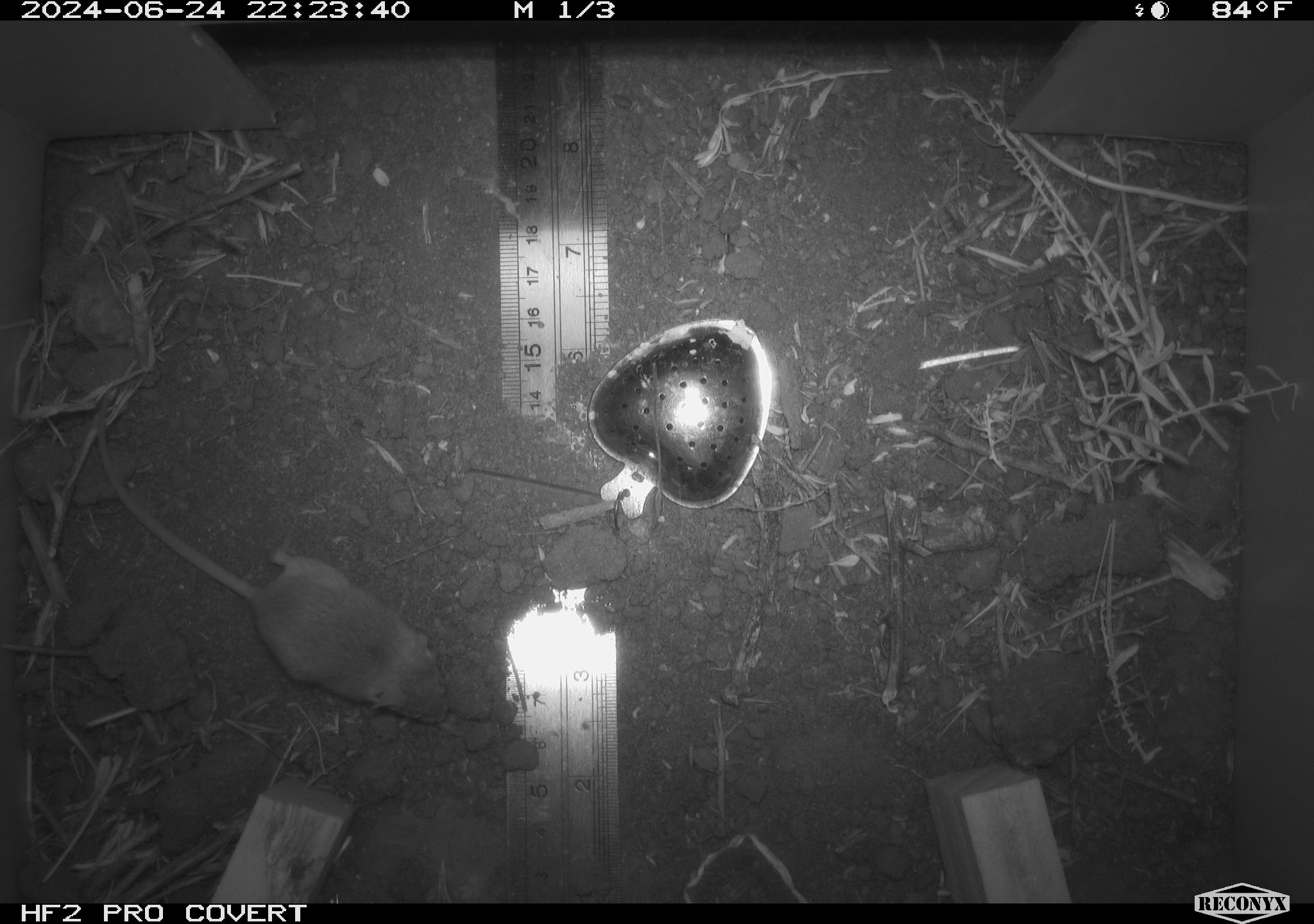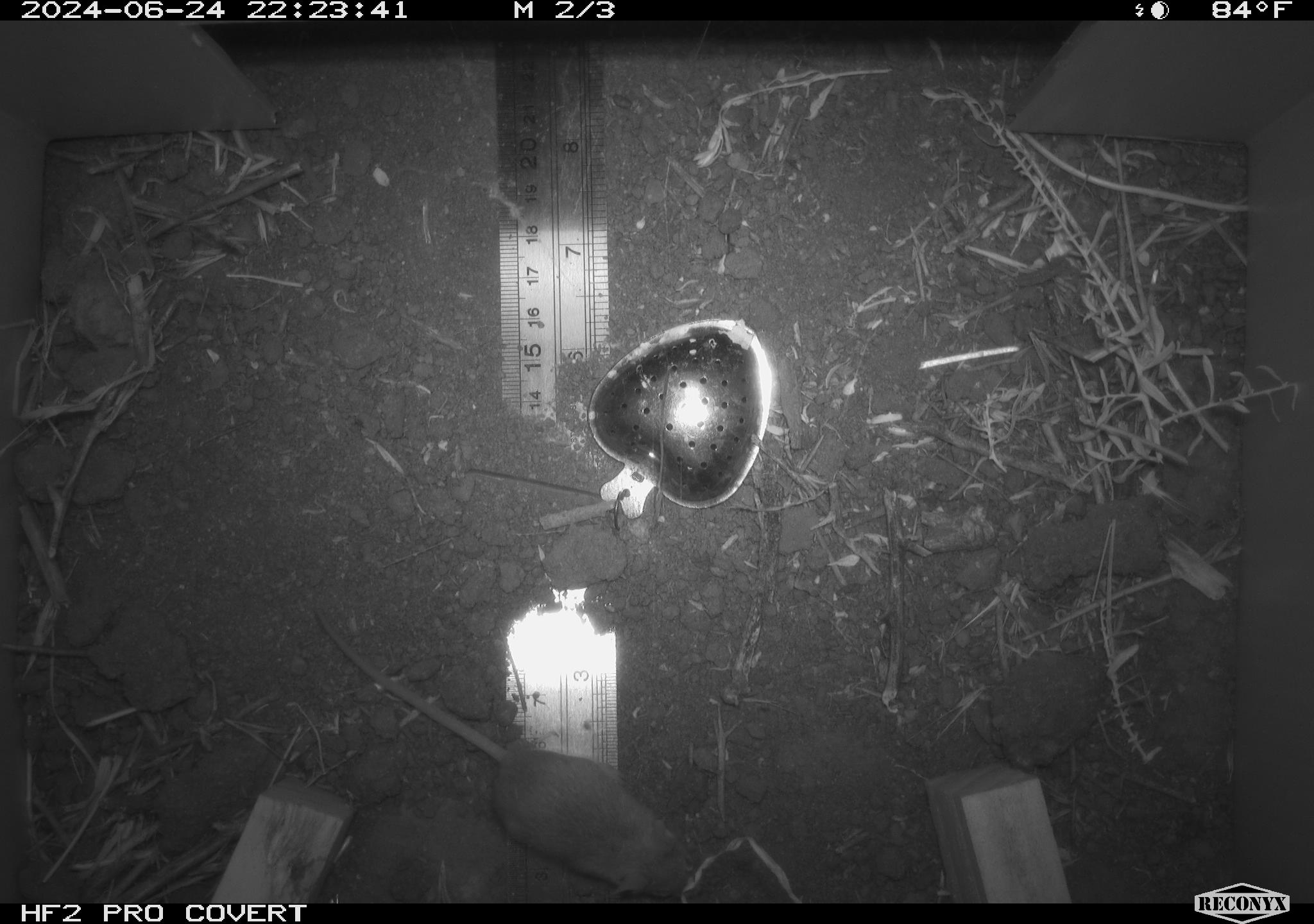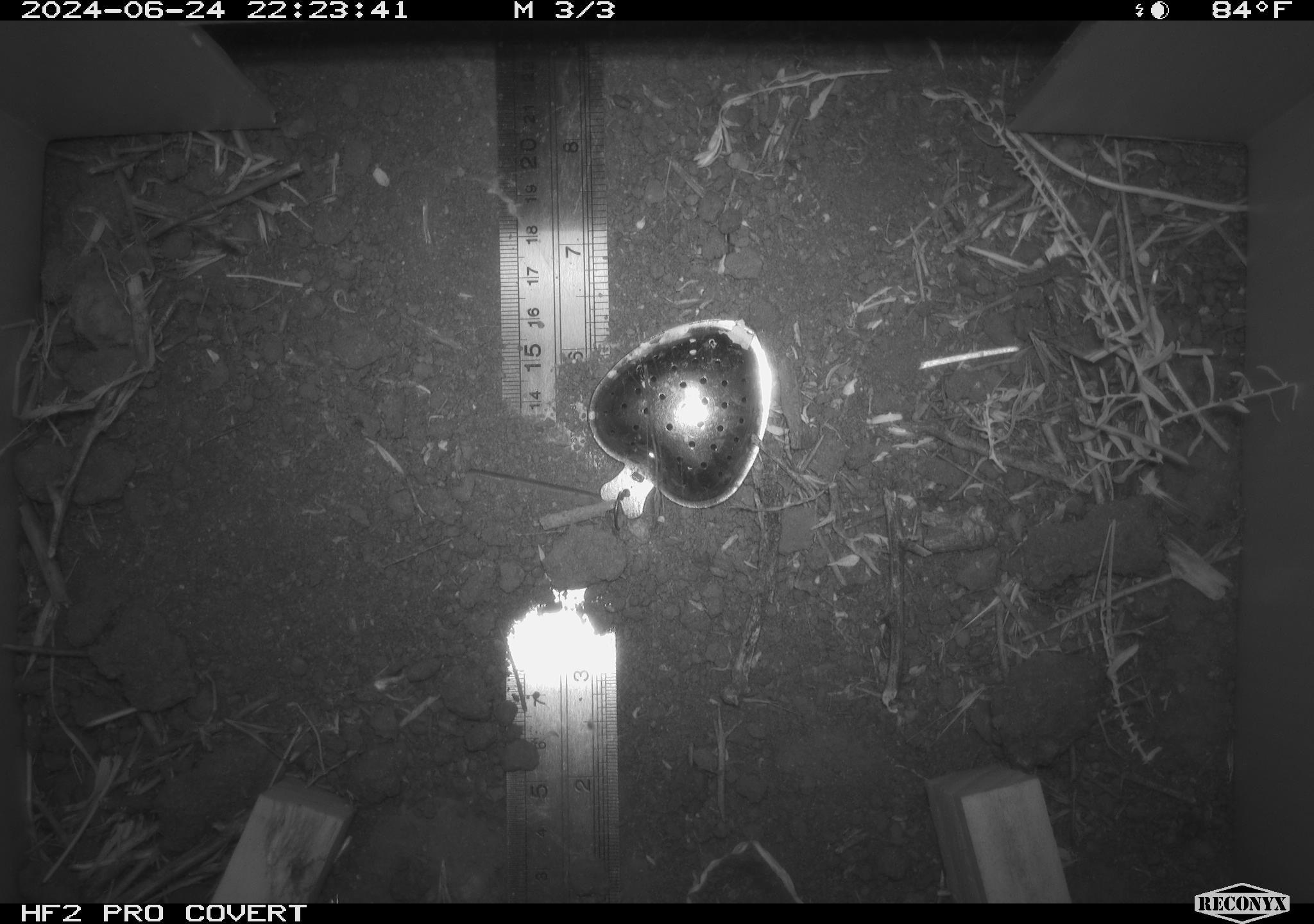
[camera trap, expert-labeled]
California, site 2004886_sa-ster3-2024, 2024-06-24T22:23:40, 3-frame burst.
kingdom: Animalia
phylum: Chordata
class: Mammalia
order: Rodentia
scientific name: Rodentia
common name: mouse species